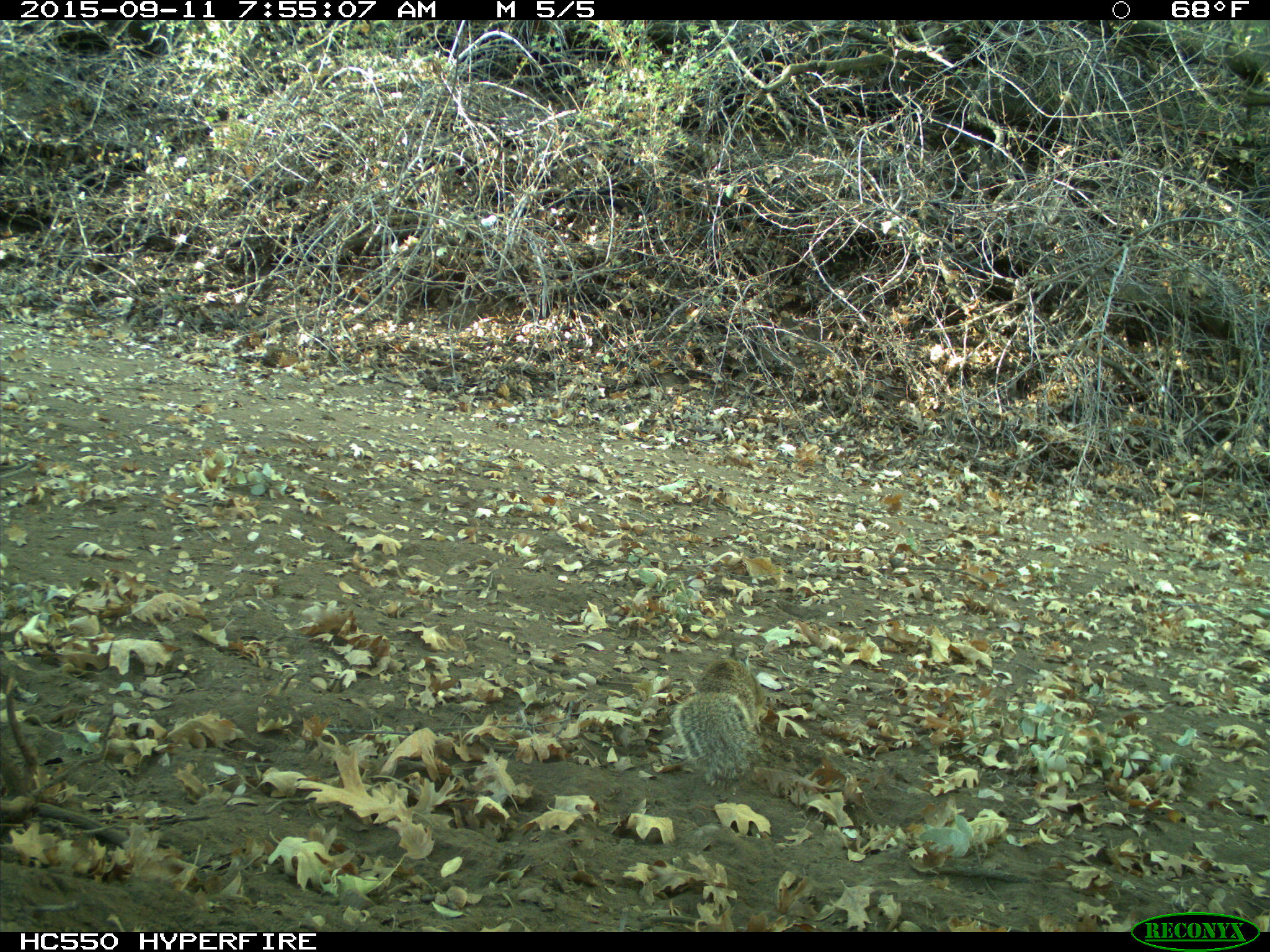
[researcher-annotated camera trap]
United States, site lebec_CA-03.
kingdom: Animalia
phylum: Chordata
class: Mammalia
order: Rodentia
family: Sciuridae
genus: Otospermophilus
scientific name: Otospermophilus beecheyi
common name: california ground squirrel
Otospermophilus beecheyi (california ground squirrel).